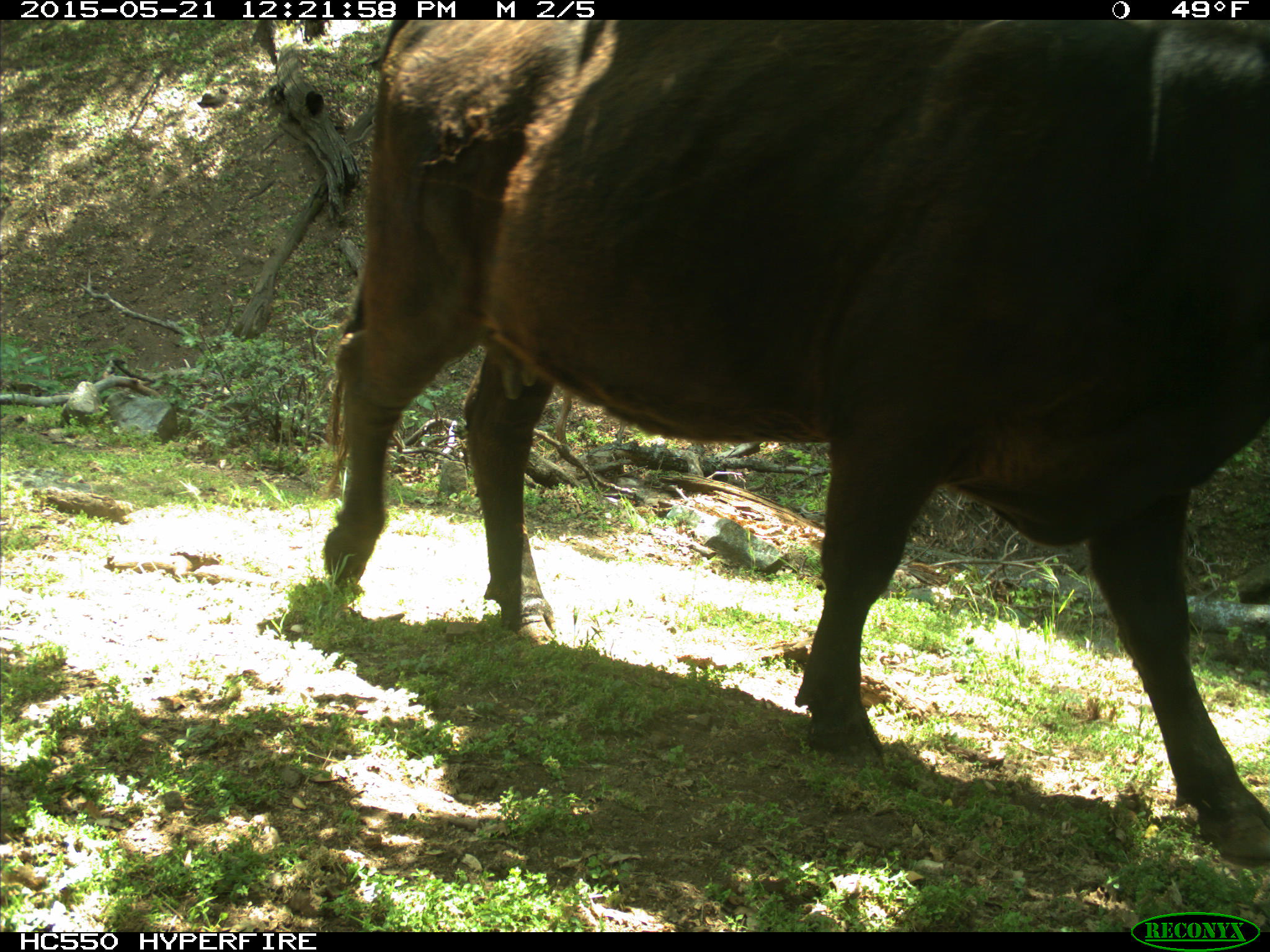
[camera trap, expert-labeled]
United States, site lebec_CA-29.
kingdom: Animalia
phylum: Chordata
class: Mammalia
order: Artiodactyla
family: Bovidae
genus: Bos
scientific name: Bos taurus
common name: domestic cow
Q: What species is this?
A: Bos taurus (domestic cow).